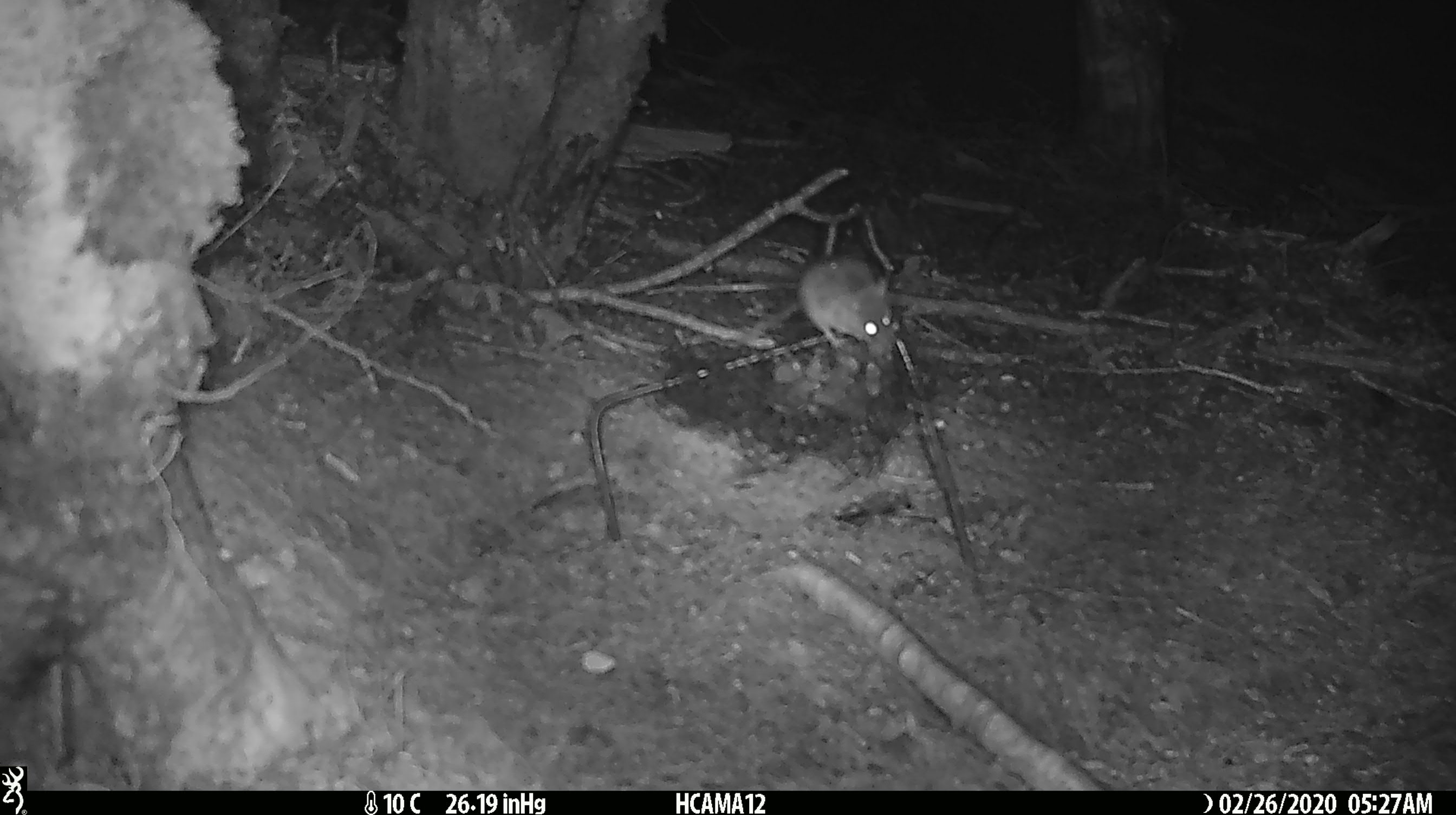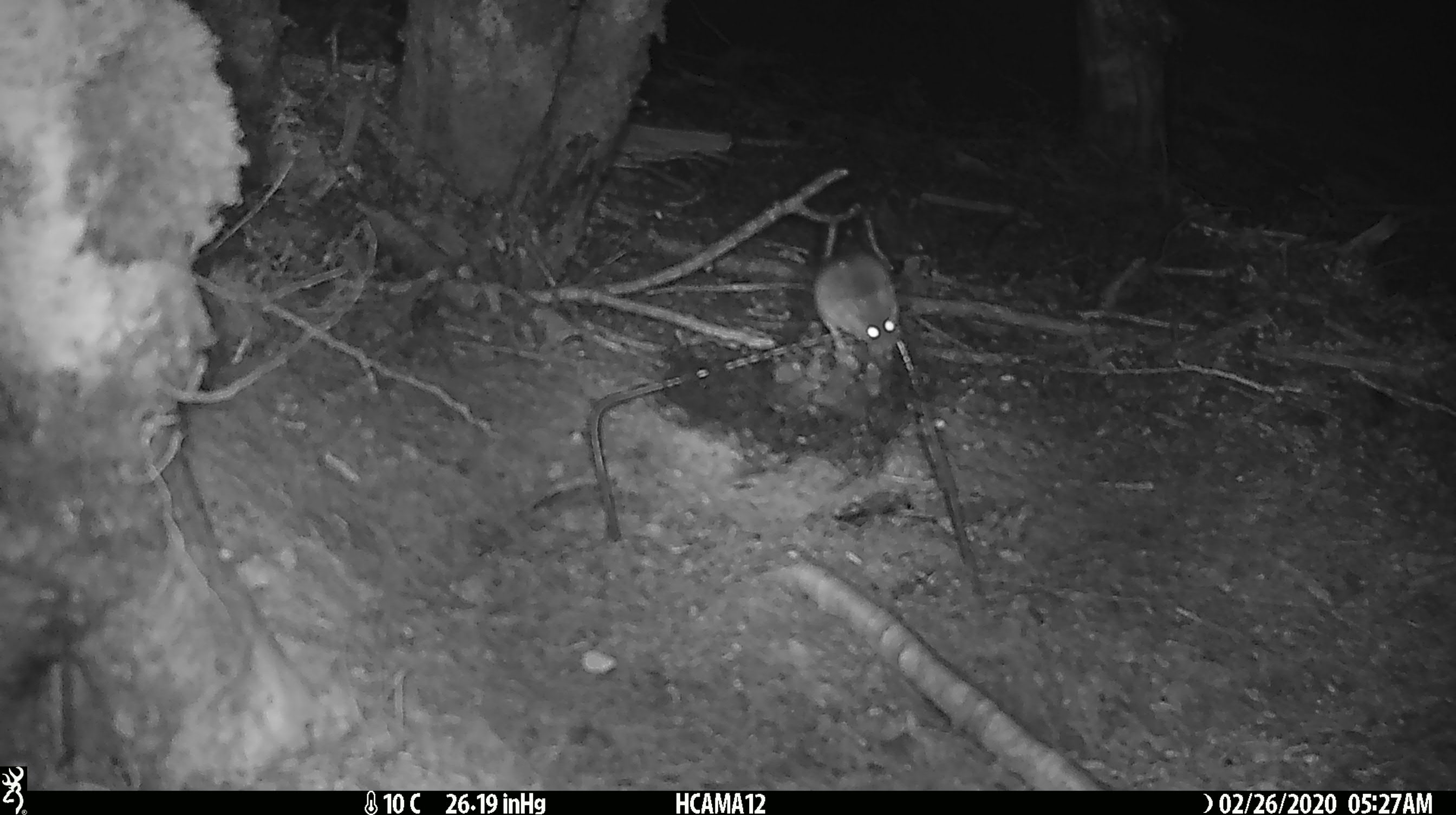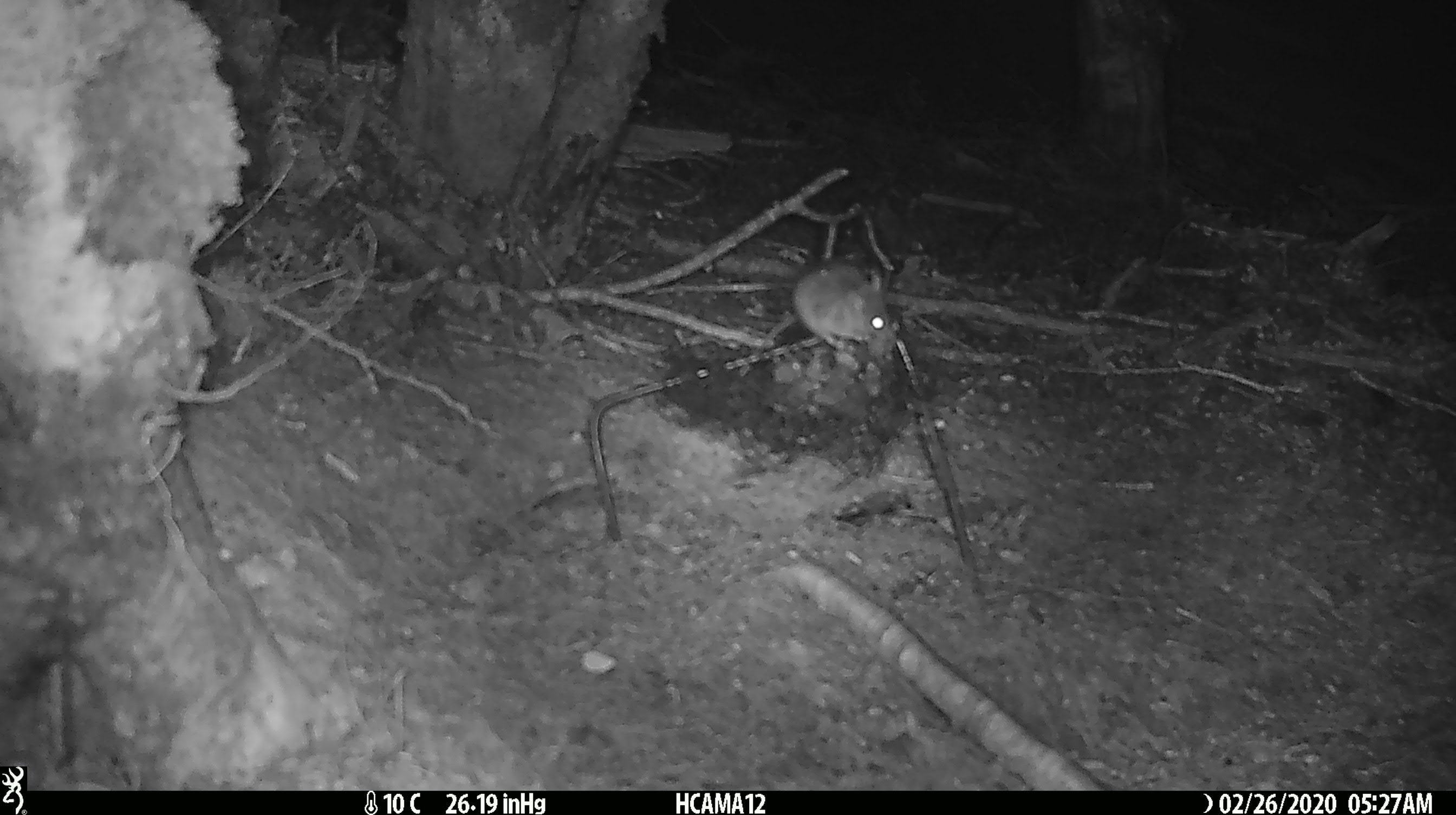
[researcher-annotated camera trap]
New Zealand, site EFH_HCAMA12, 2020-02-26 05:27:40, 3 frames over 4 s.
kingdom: Animalia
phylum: Chordata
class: Mammalia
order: Rodentia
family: Muridae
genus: Mus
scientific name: Mus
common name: mouse